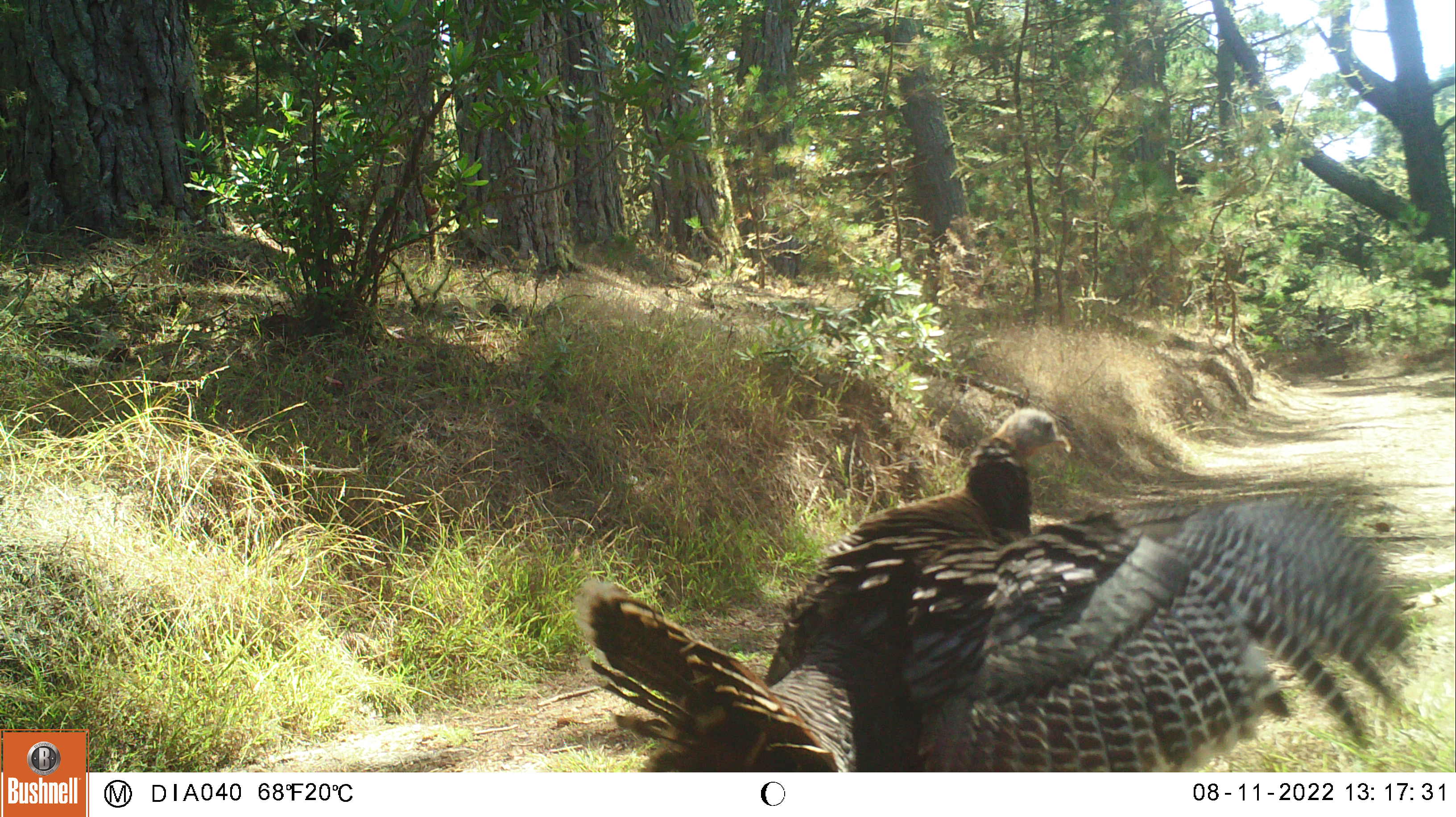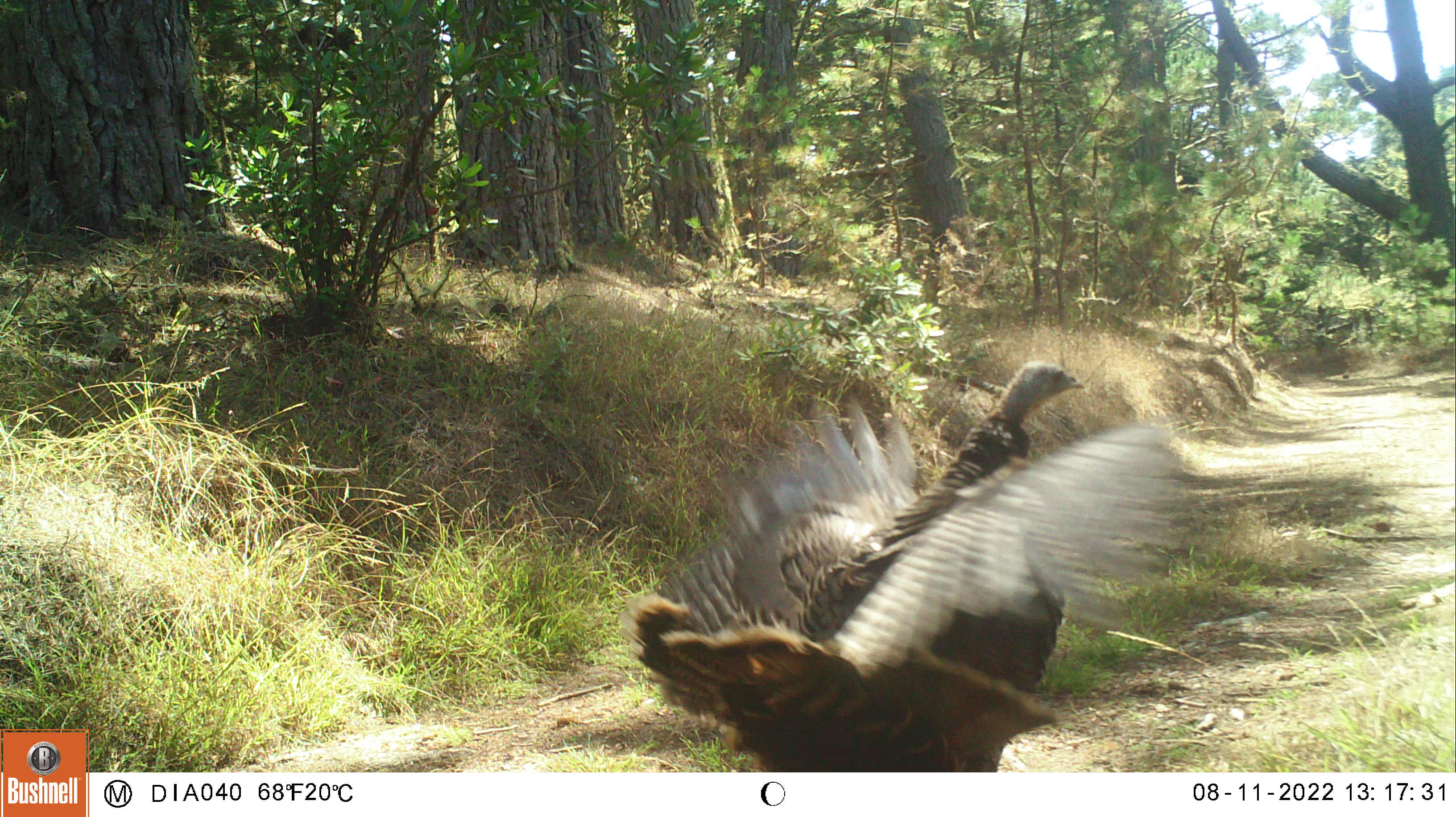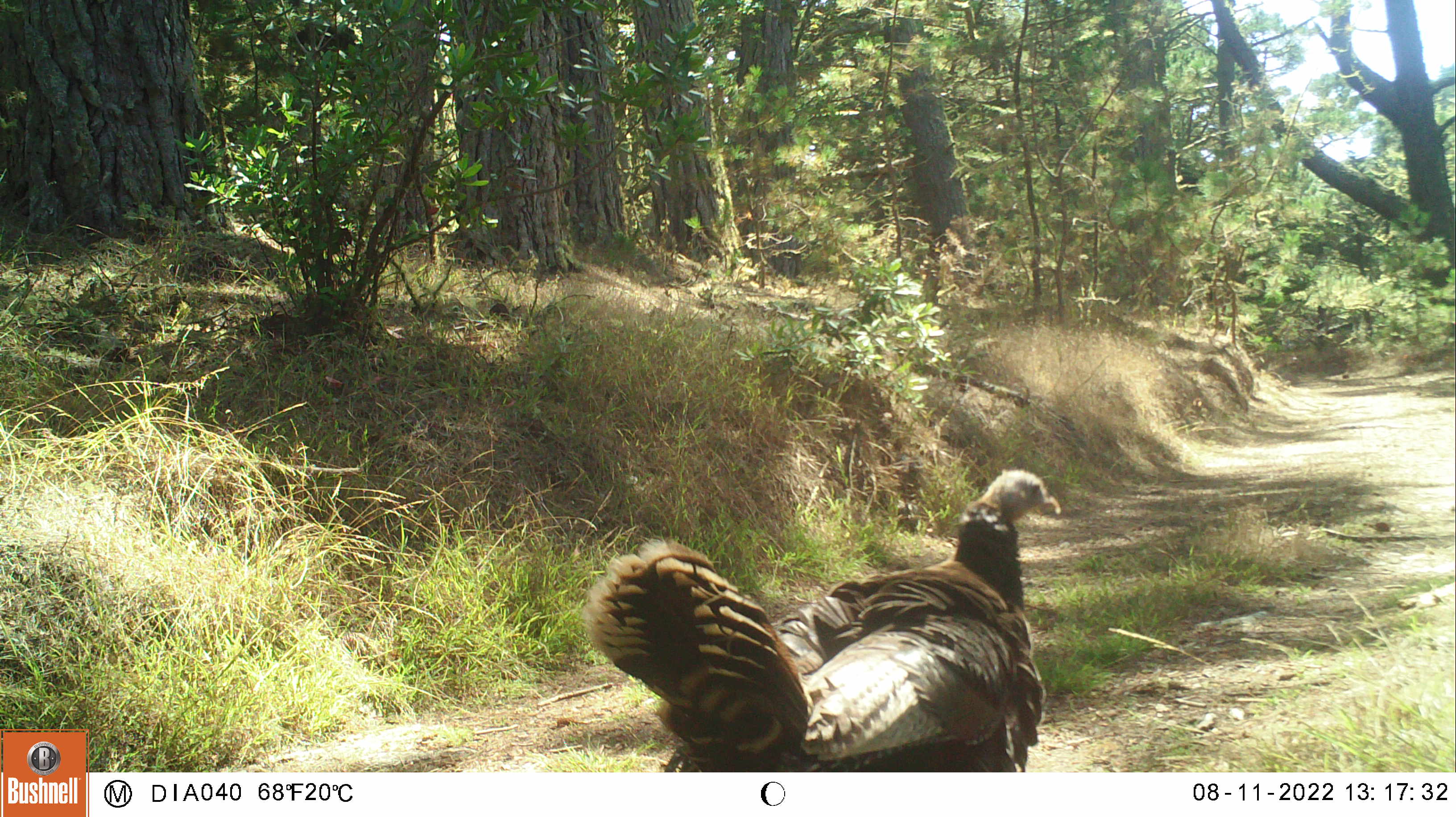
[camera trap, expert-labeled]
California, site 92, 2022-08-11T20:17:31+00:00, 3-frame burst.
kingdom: Animalia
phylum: Chordata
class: Aves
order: Galliformes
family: Phasianidae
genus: Meleagris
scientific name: Meleagris gallopavo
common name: turkey